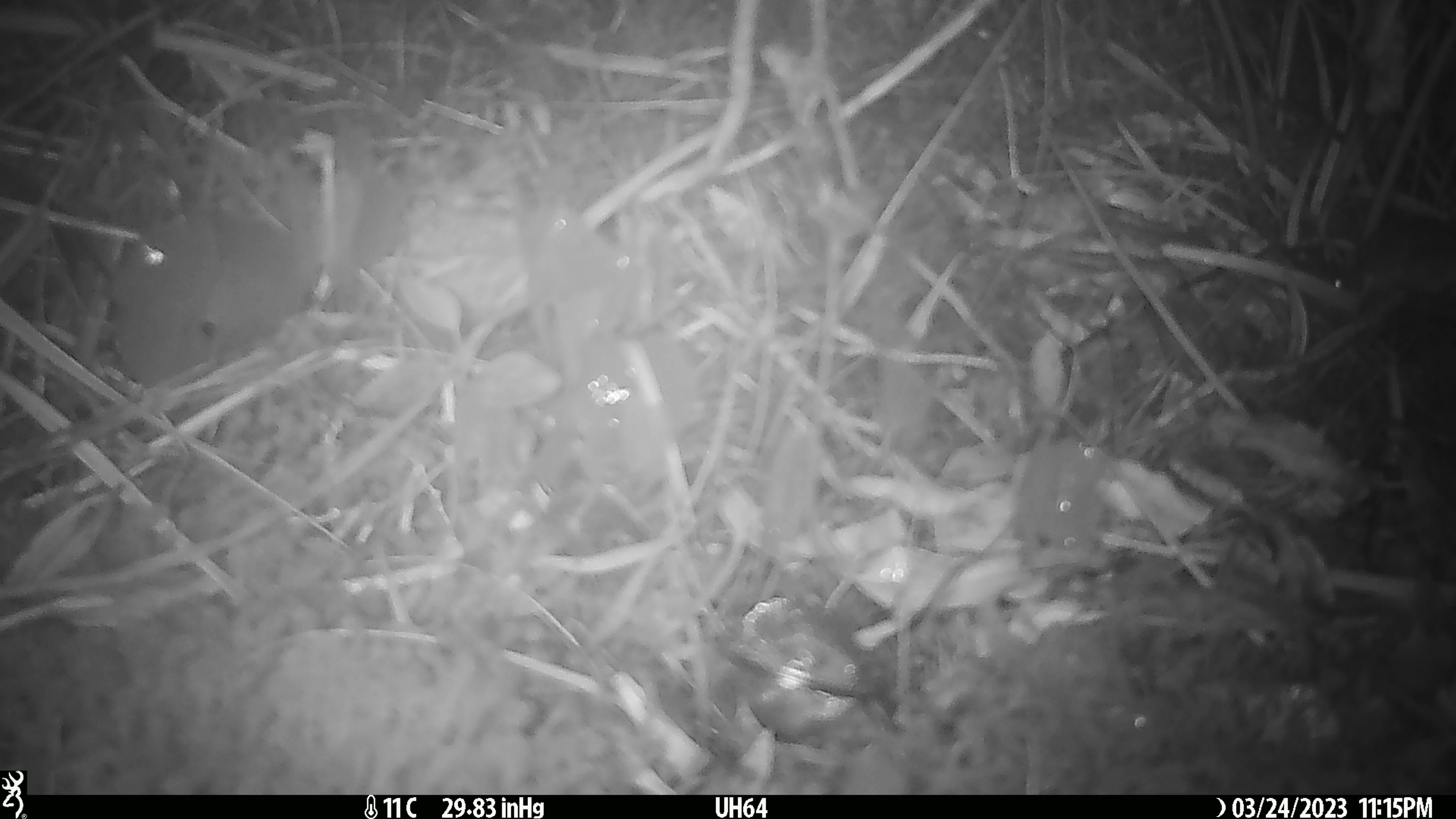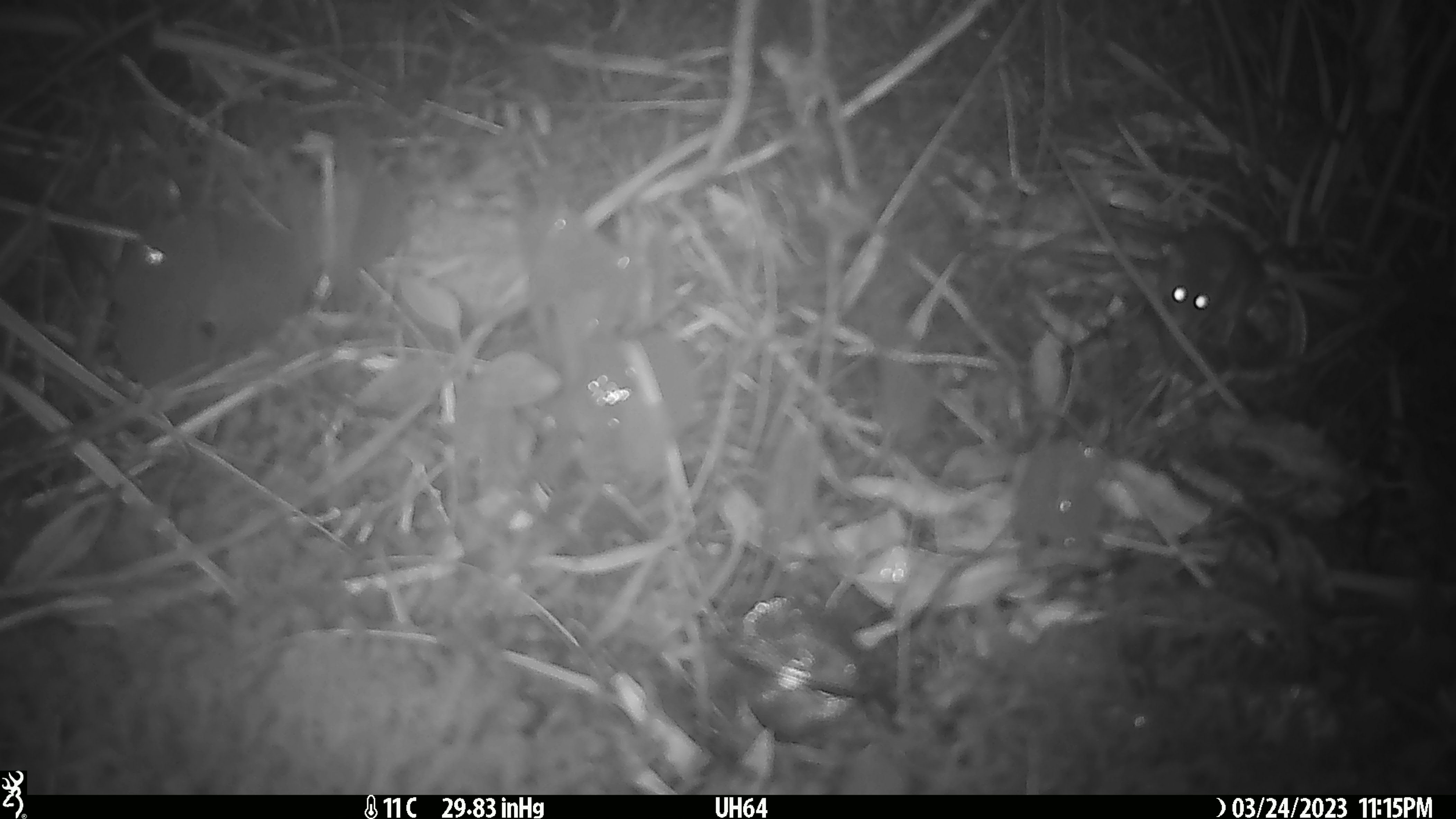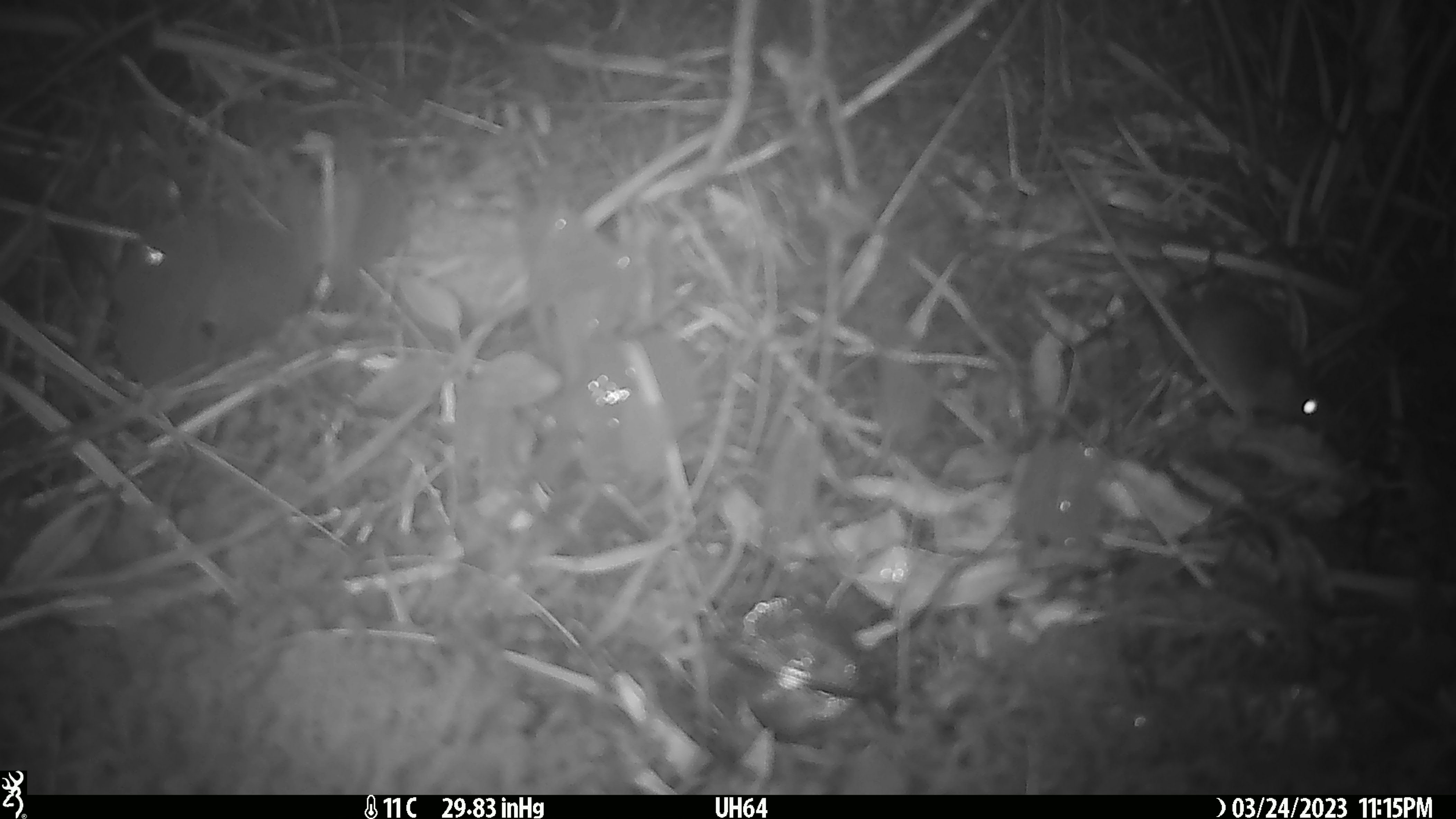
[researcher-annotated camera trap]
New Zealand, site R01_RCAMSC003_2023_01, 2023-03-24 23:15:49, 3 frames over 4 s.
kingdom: Animalia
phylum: Chordata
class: Mammalia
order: Rodentia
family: Muridae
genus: Mus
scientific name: Mus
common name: mouse